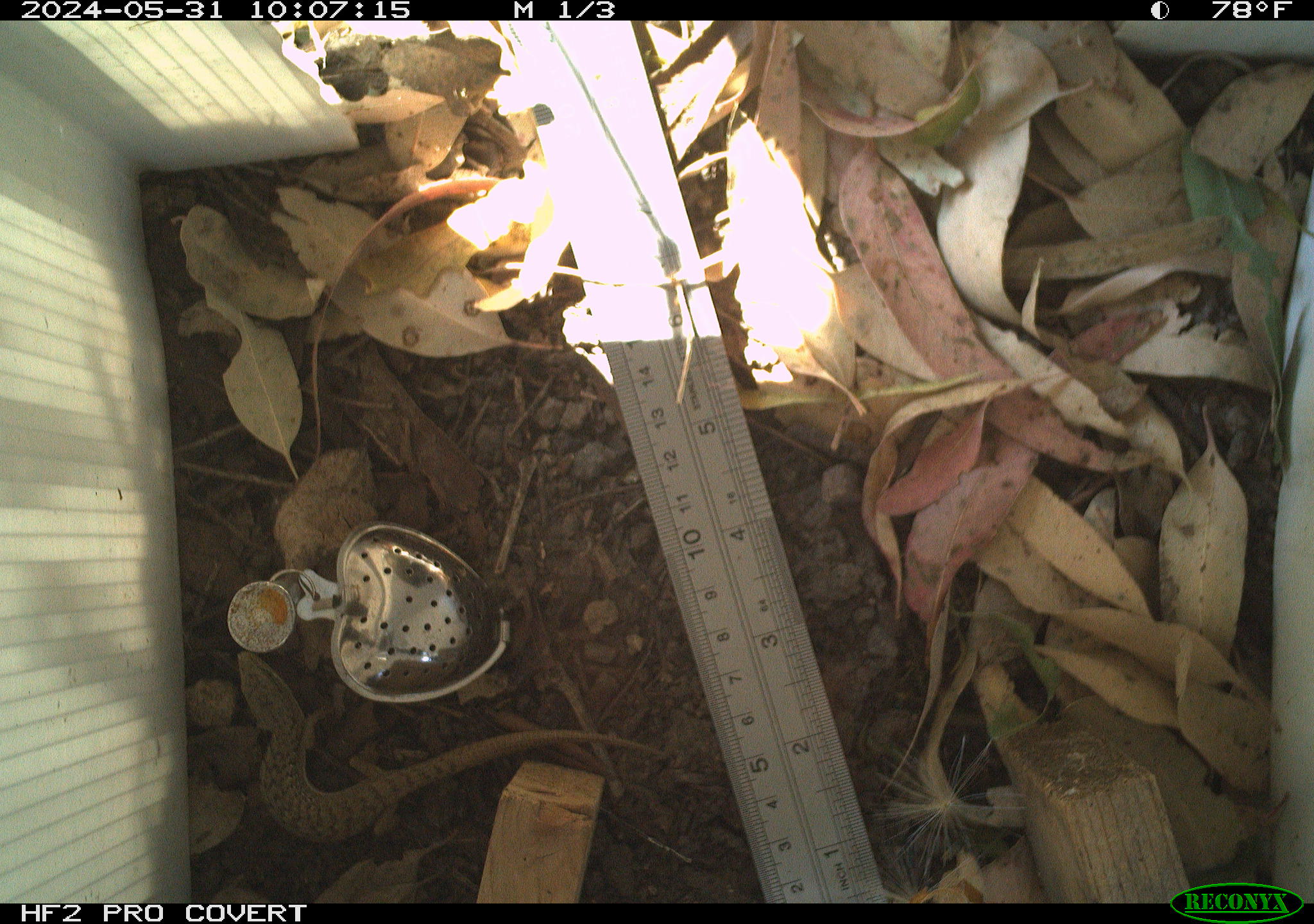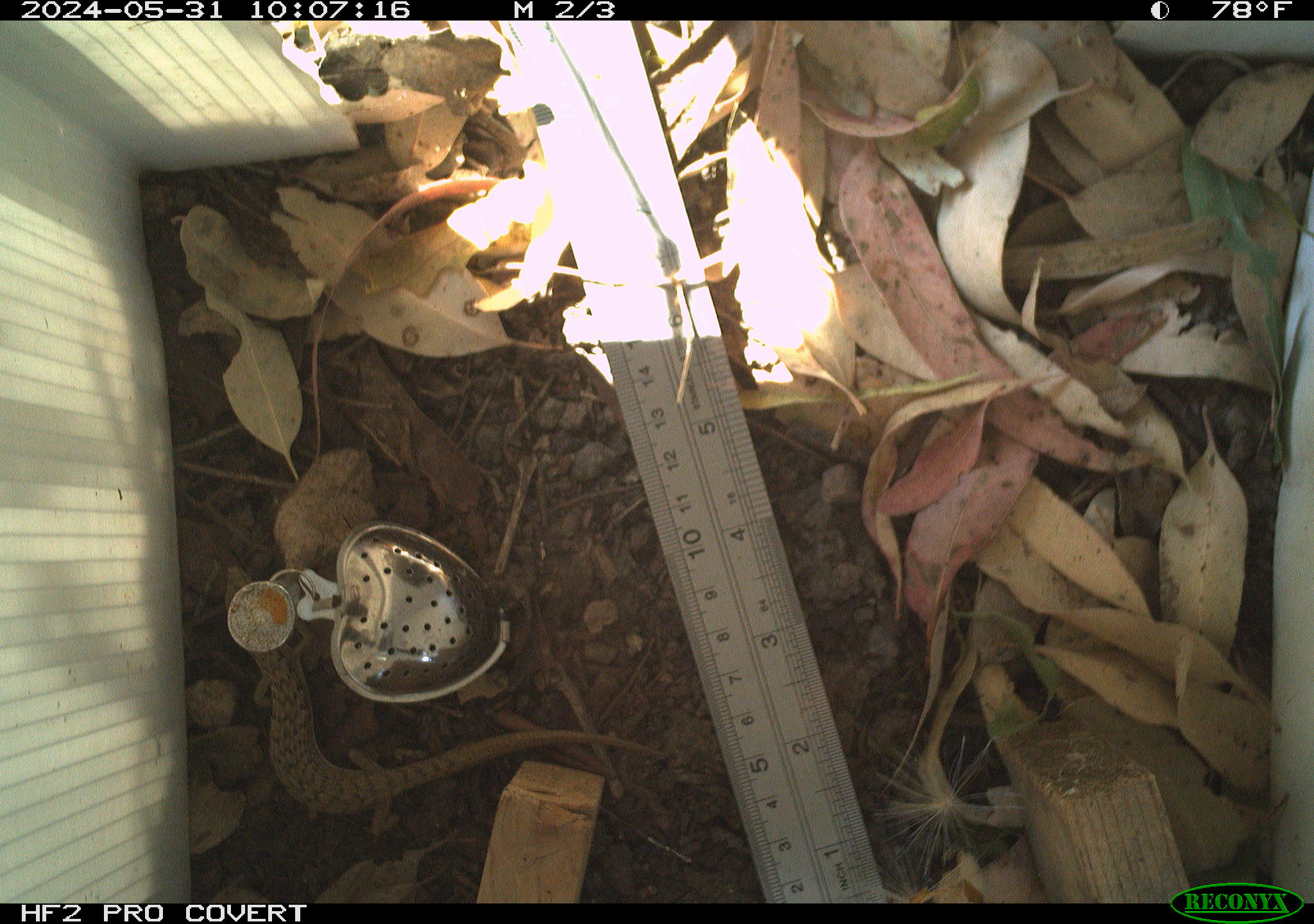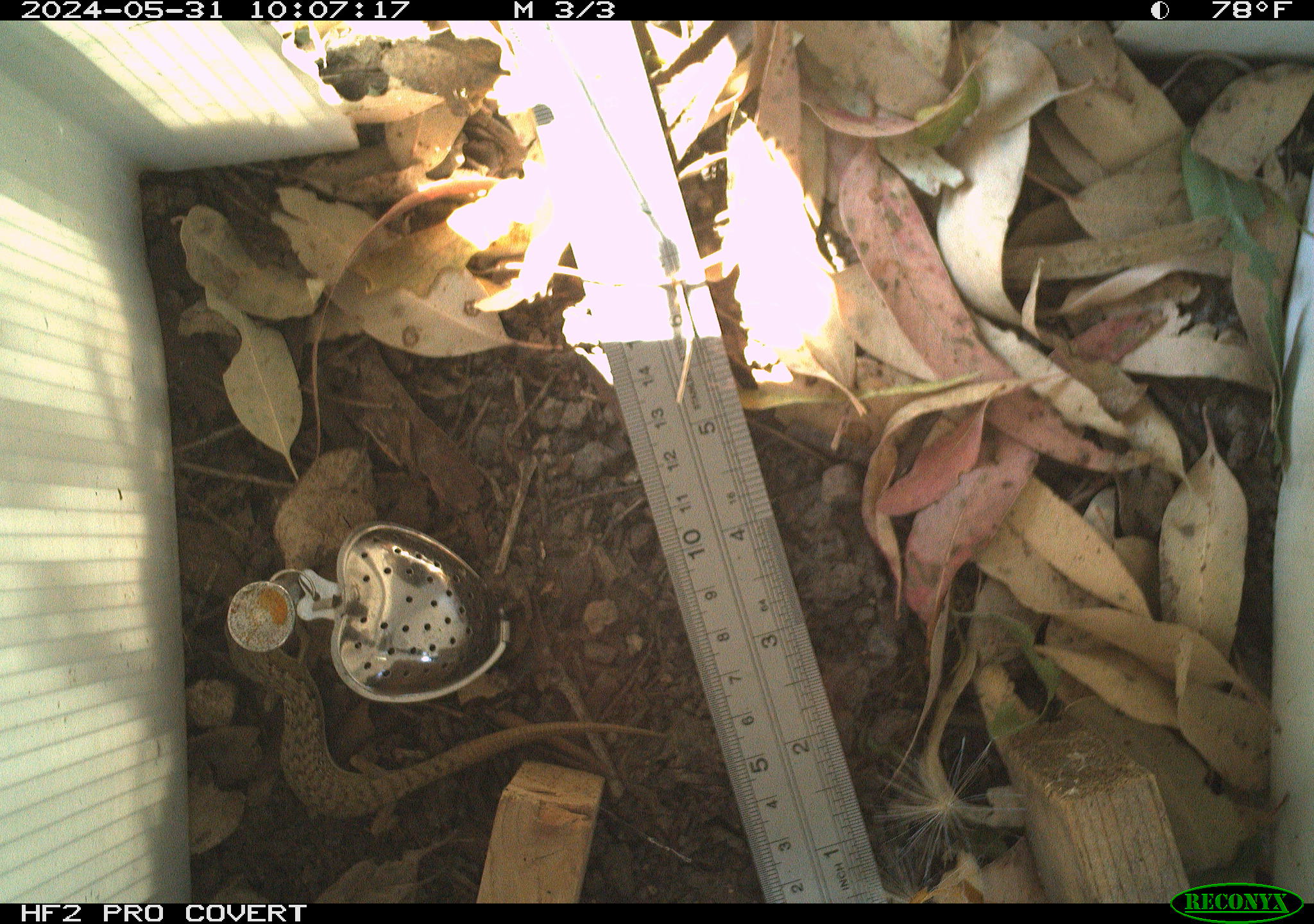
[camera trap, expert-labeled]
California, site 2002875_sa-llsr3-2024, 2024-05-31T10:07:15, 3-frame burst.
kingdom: Animalia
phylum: Chordata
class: Reptilia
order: Squamata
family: Phrynosomatidae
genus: Sceloporus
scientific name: Sceloporus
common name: spiny lizards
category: sceloporus species